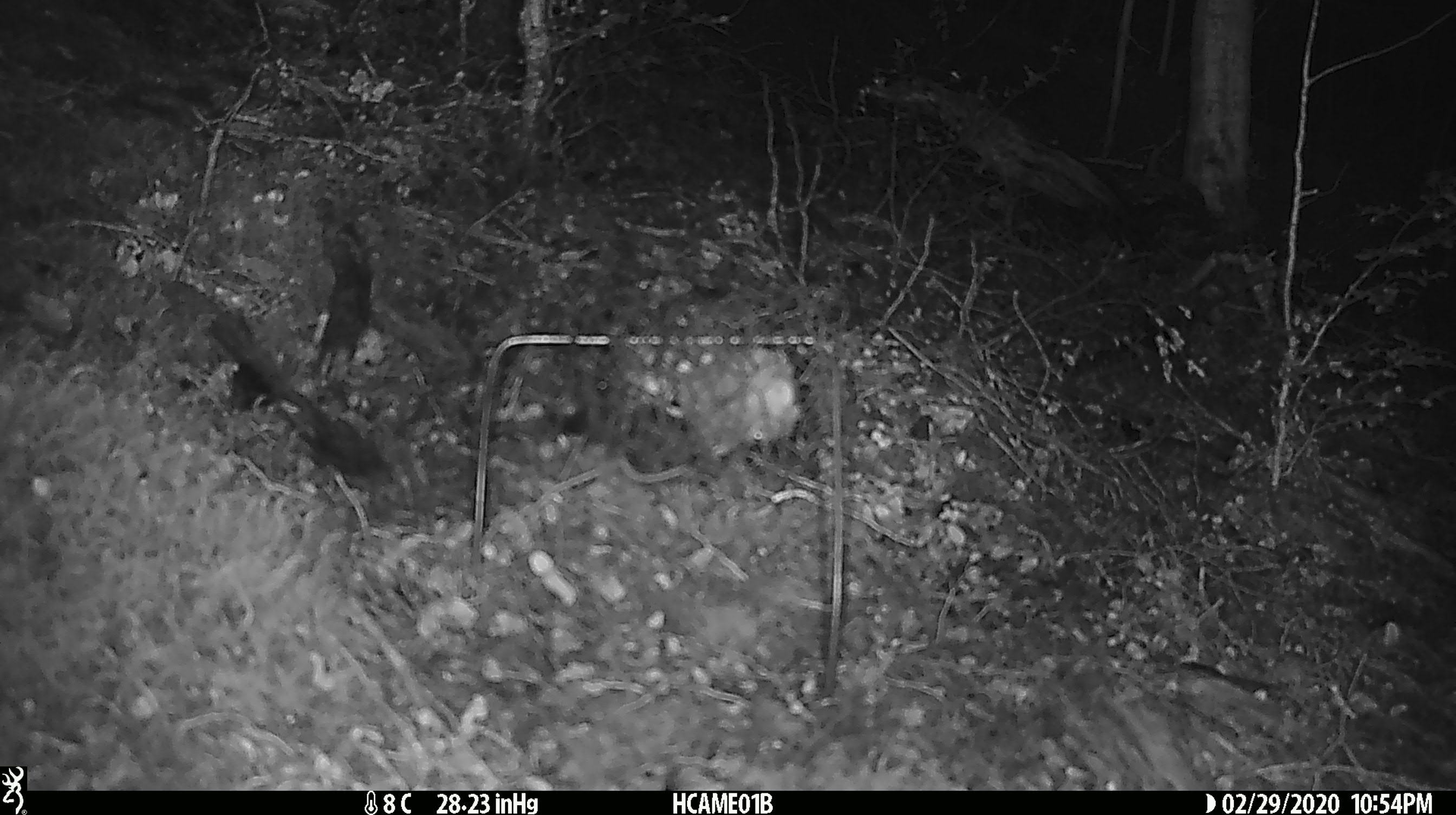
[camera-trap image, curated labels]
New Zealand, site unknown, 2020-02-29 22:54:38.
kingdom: Animalia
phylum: Chordata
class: Mammalia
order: Rodentia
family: Muridae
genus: Mus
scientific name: Mus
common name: mouse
Mouse (Mus).